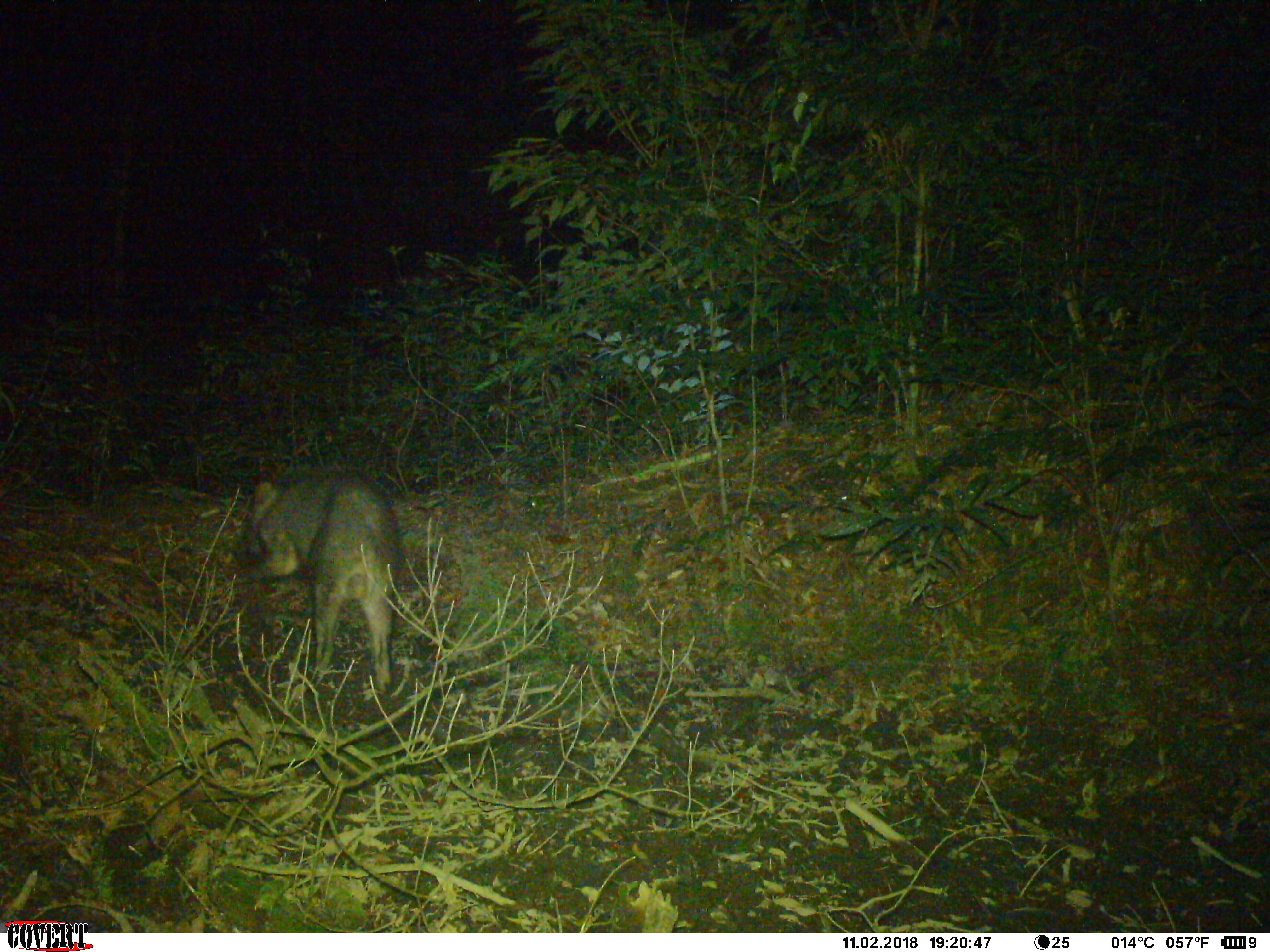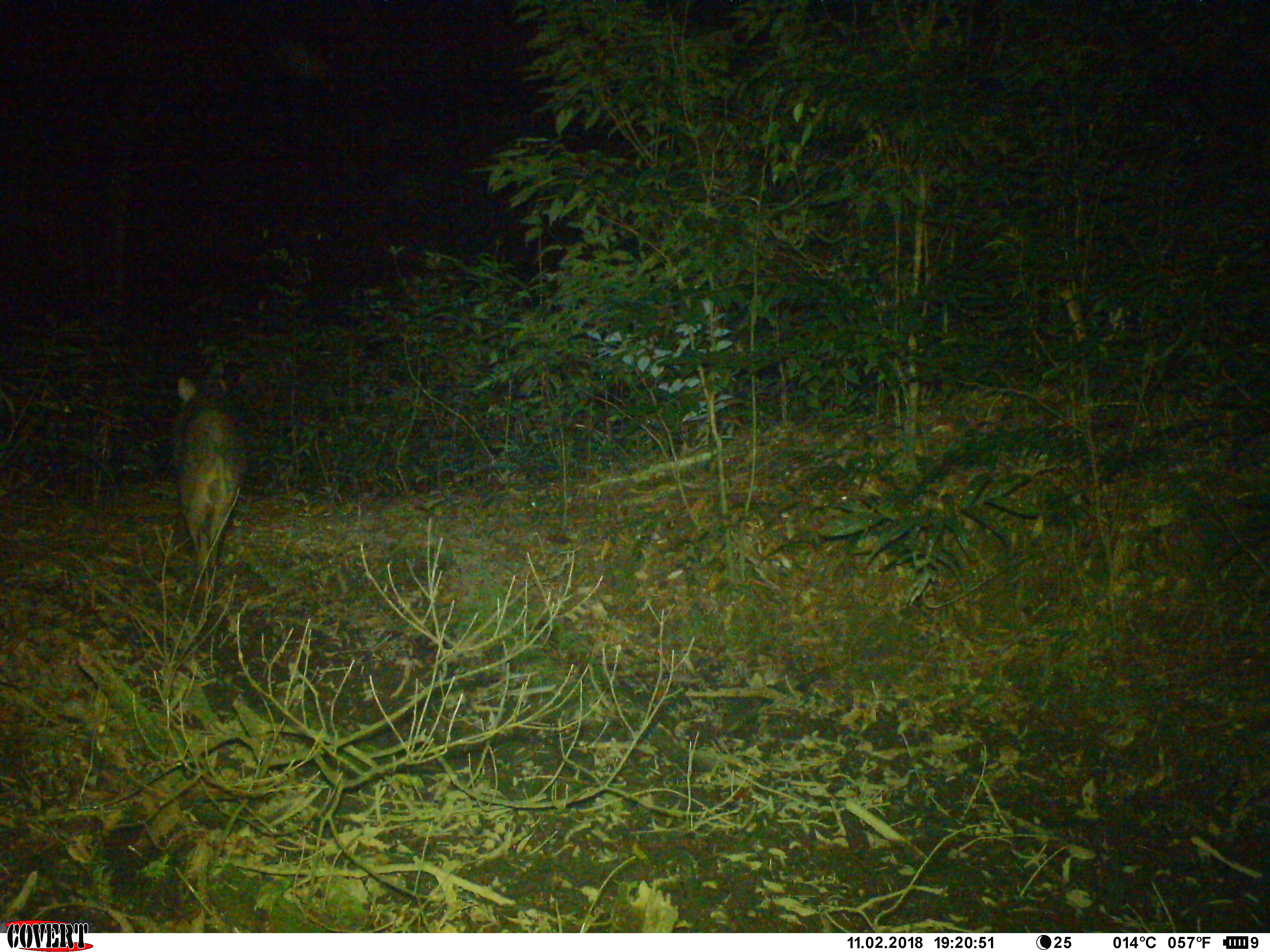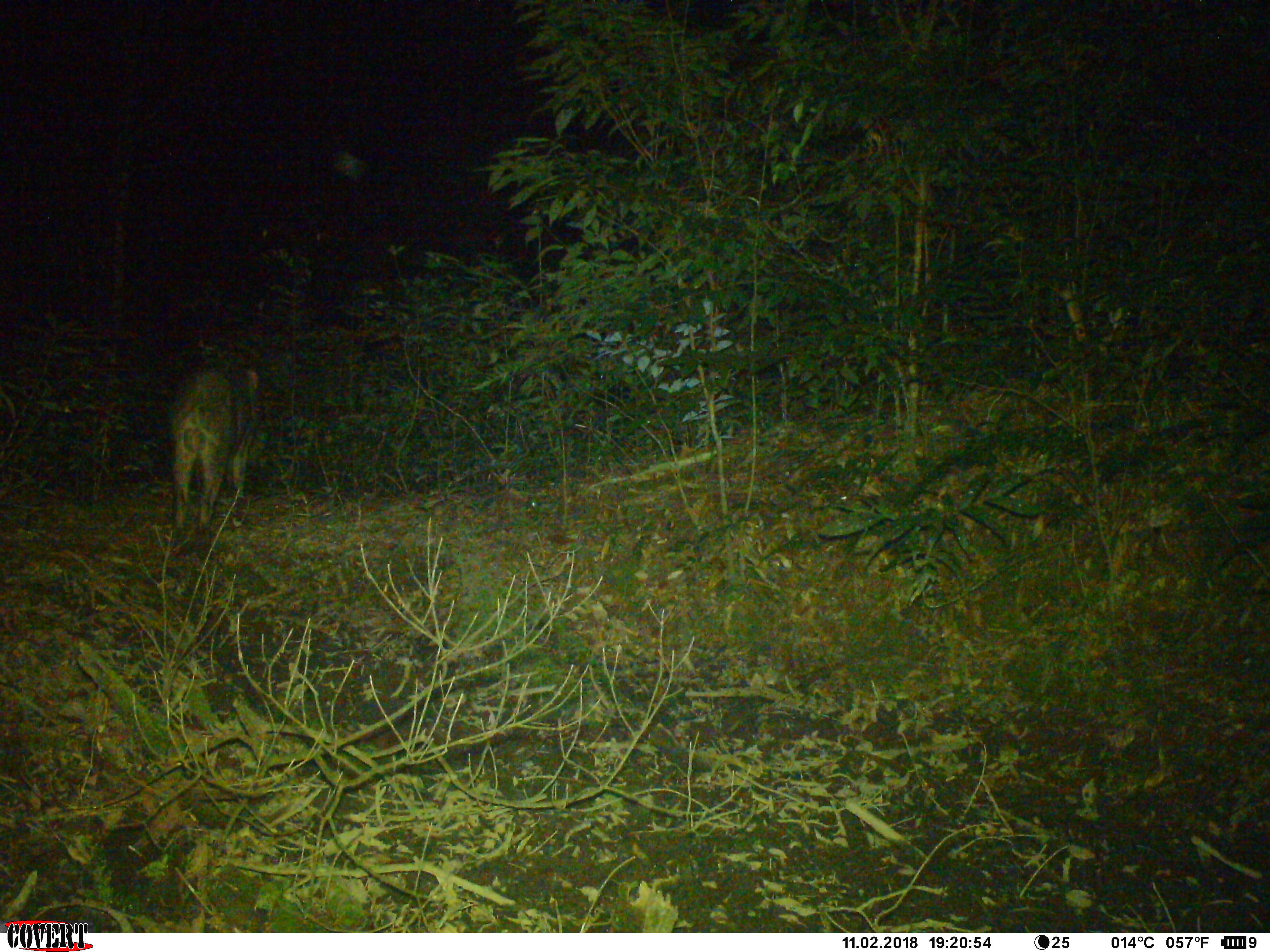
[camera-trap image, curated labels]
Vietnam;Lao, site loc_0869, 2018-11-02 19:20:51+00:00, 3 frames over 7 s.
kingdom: Animalia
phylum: Chordata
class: Mammalia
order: Artiodactyla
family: Suidae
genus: Sus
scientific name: Sus scrofa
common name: eurasian wild pig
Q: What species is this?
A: Eurasian wild pig (Sus scrofa).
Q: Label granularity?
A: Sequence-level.